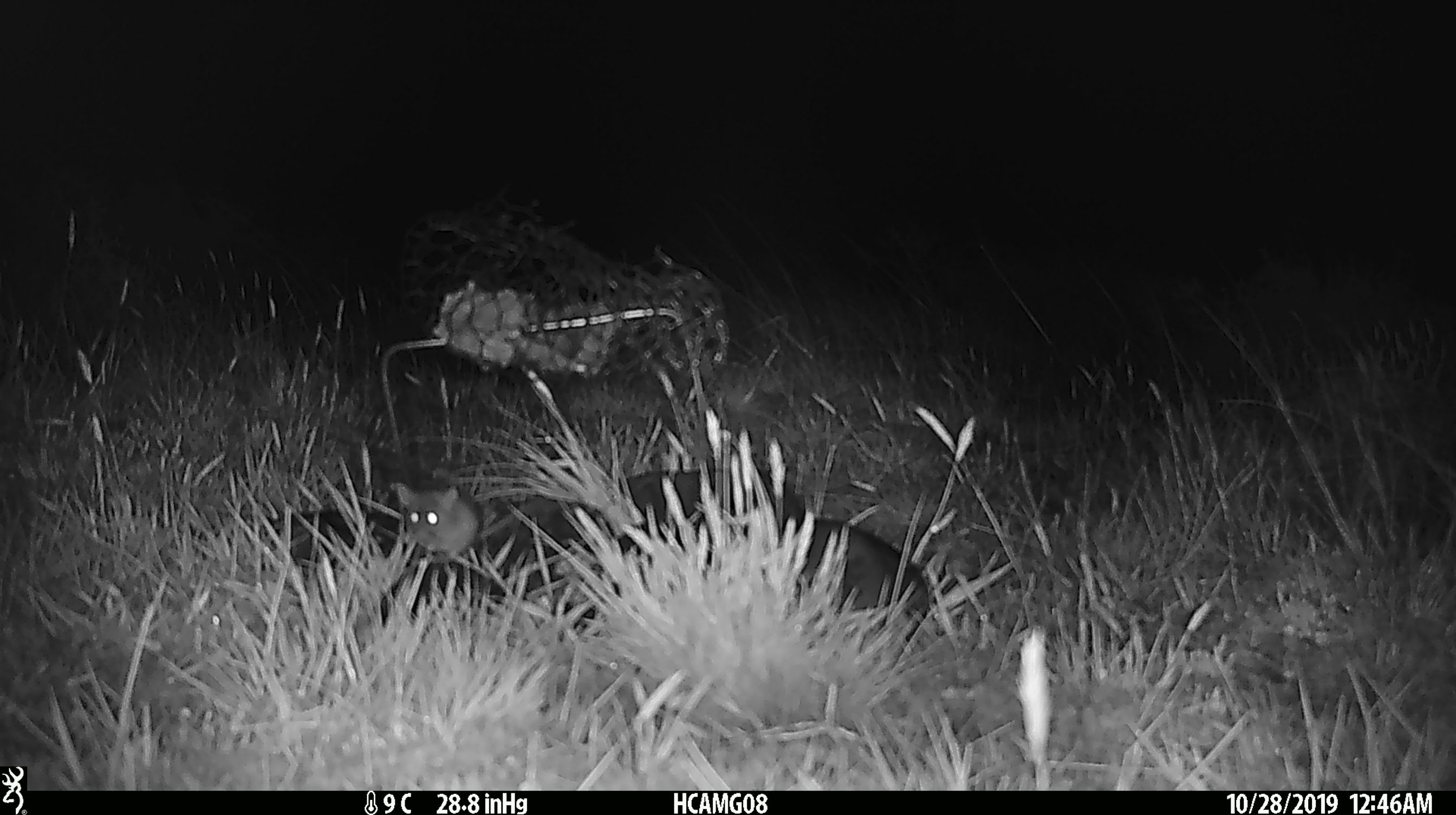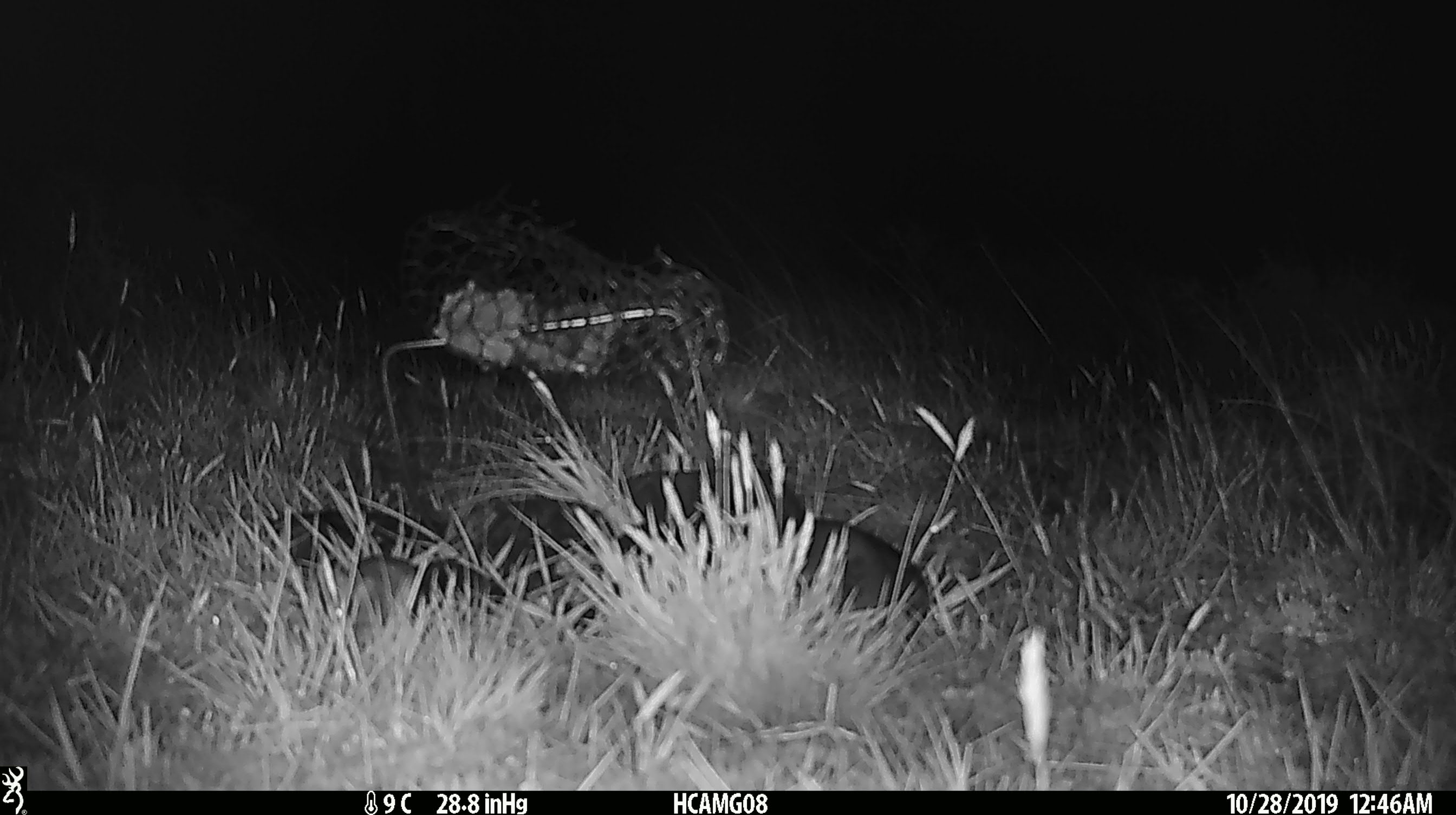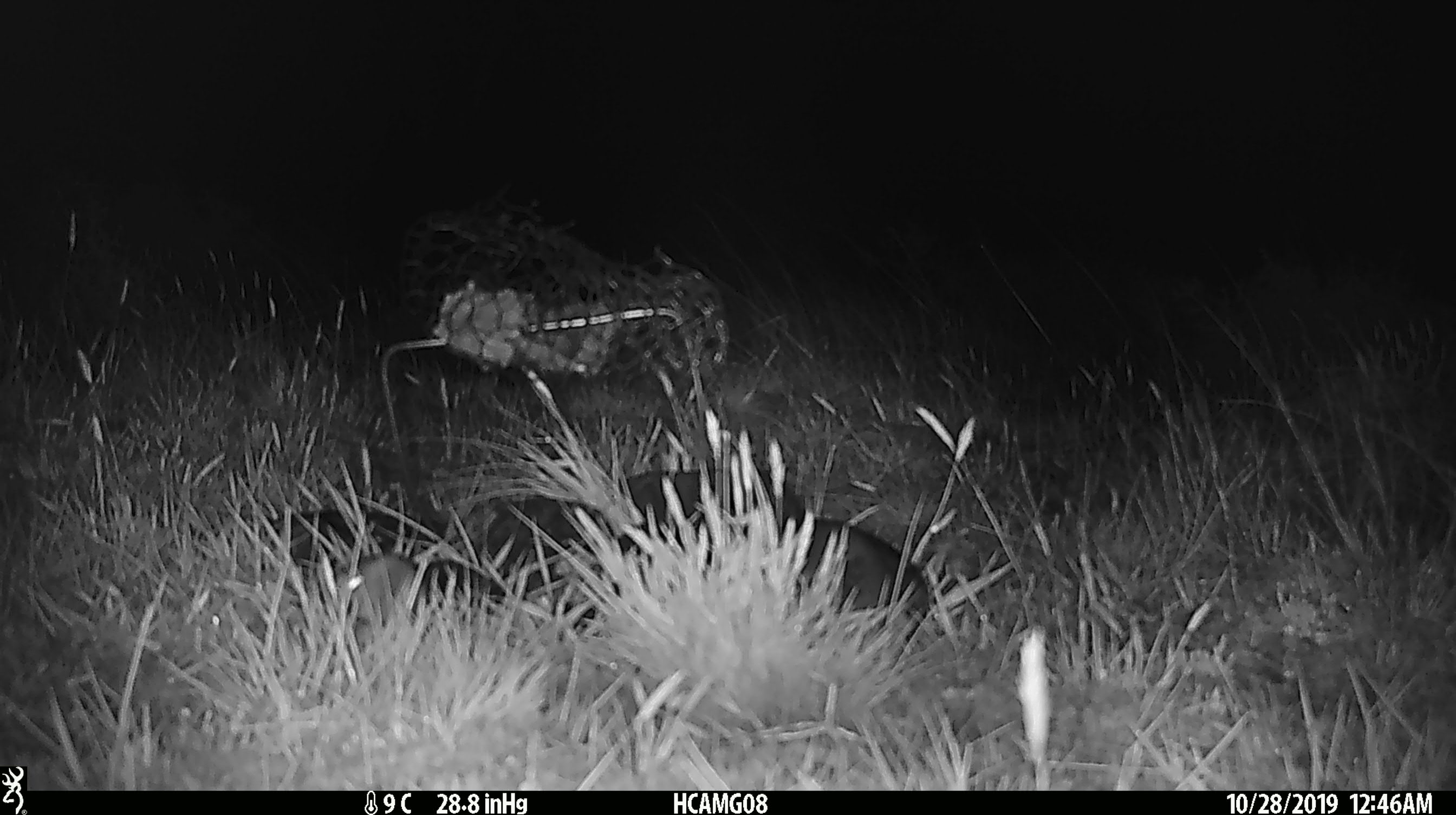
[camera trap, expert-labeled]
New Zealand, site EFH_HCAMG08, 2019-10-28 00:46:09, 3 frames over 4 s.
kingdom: Animalia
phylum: Chordata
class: Mammalia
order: Rodentia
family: Muridae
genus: Mus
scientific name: Mus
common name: mouse